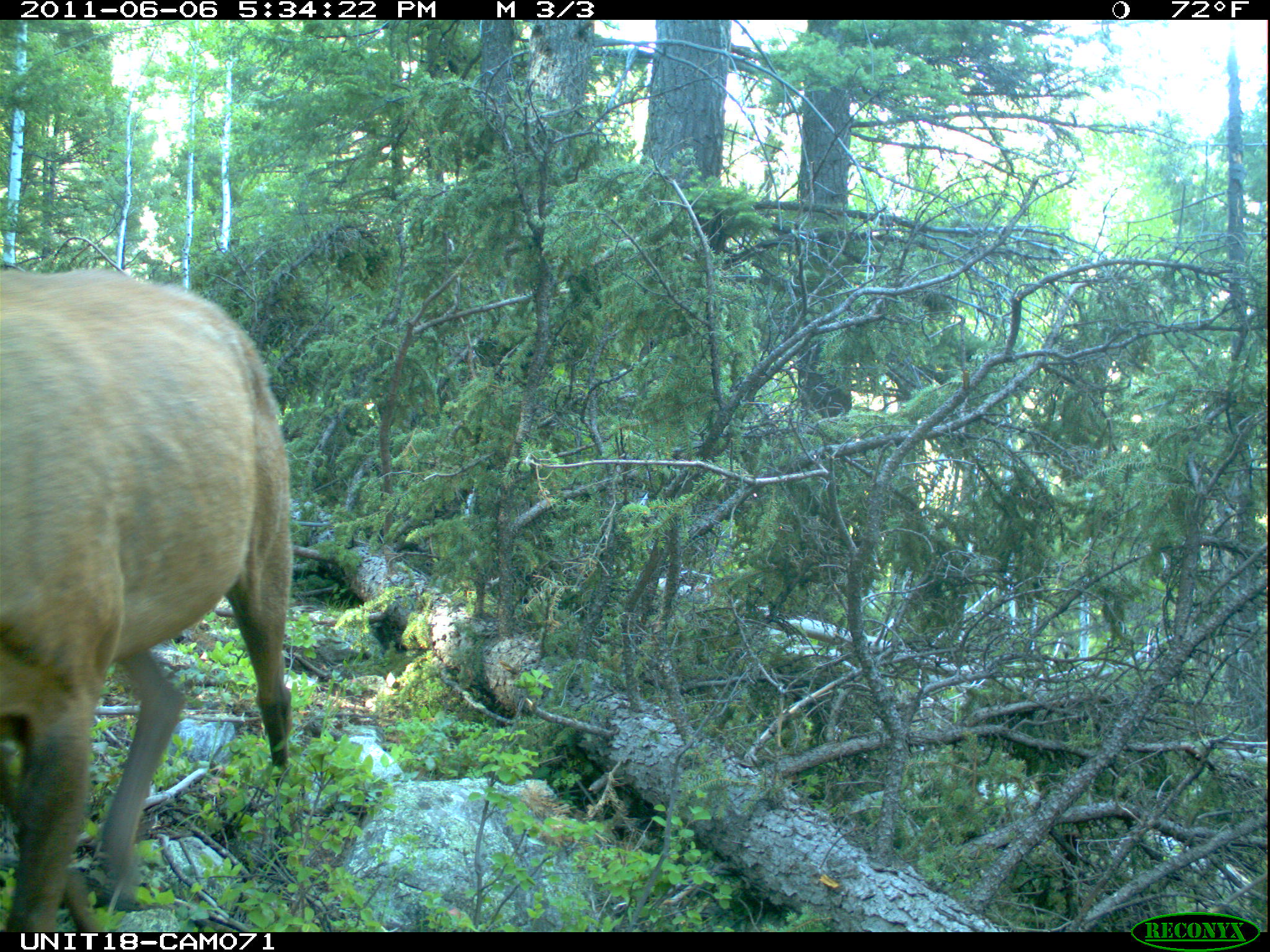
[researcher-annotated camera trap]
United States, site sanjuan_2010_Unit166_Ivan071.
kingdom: Animalia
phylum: Chordata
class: Mammalia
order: Artiodactyla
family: Cervidae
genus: Cervus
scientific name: Cervus elaphus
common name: red deer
Cervus elaphus (red deer).